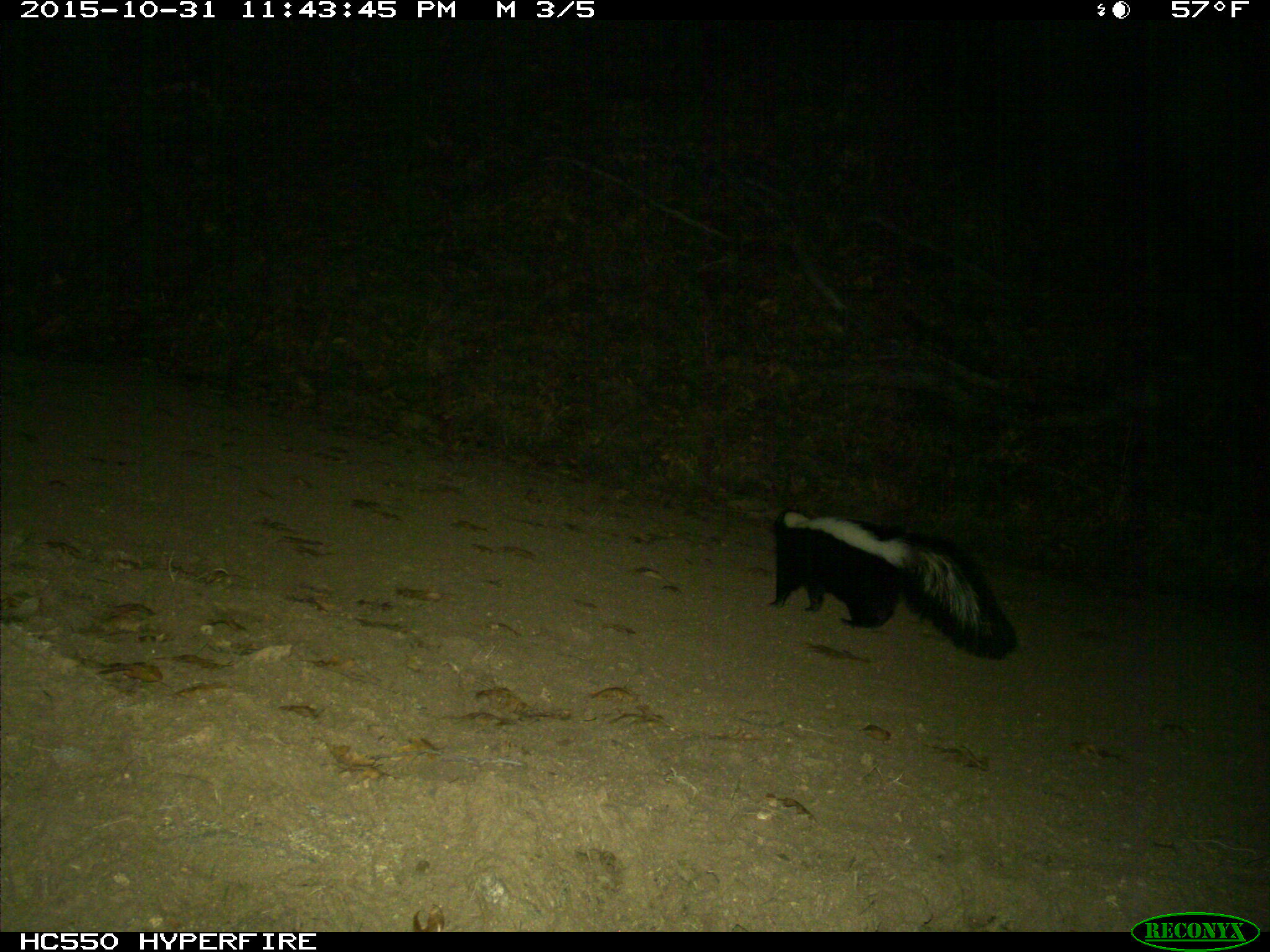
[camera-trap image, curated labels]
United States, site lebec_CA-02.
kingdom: Animalia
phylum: Chordata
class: Mammalia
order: Carnivora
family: Mephitidae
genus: Mephitis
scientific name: Mephitis mephitis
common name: striped skunk